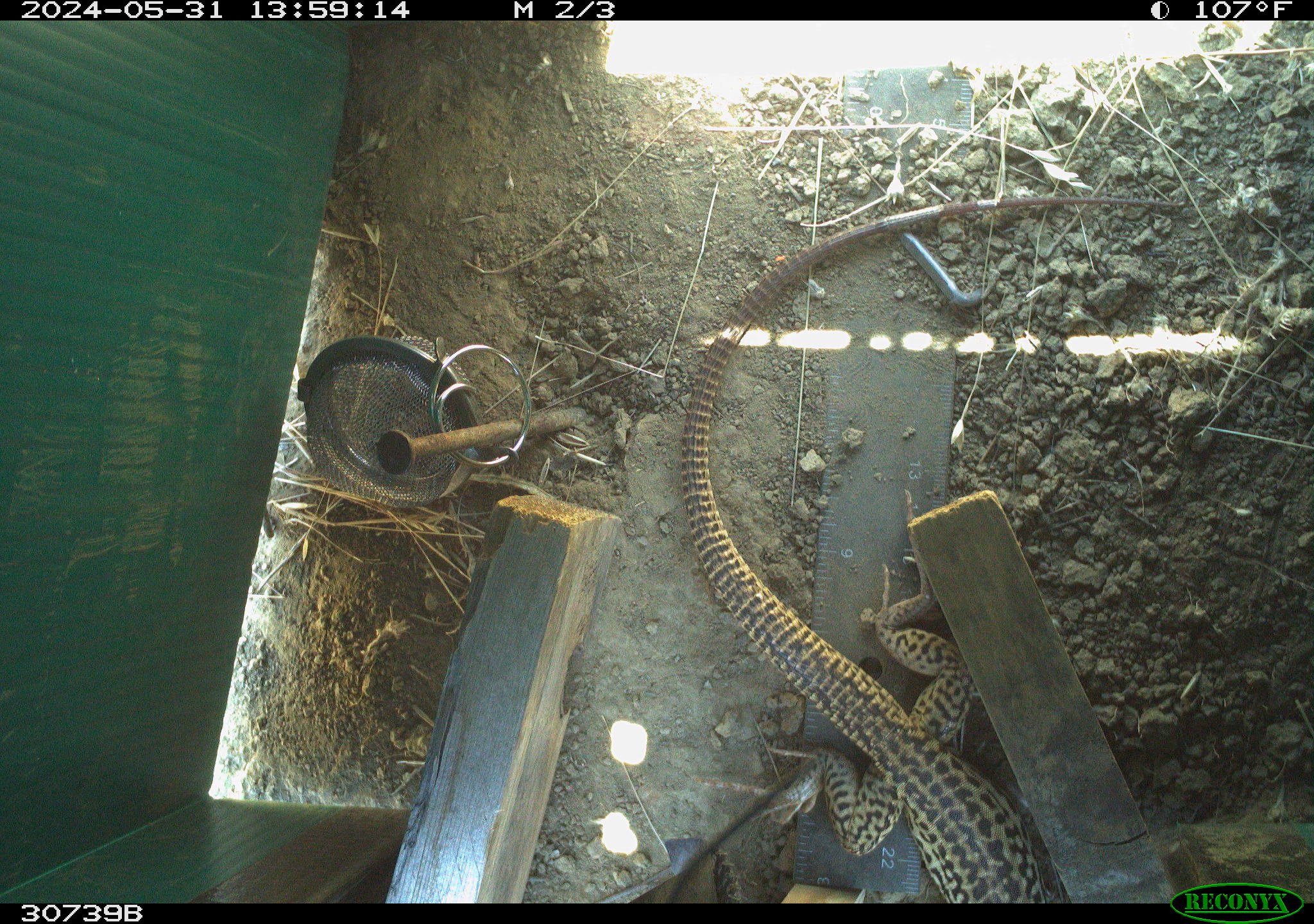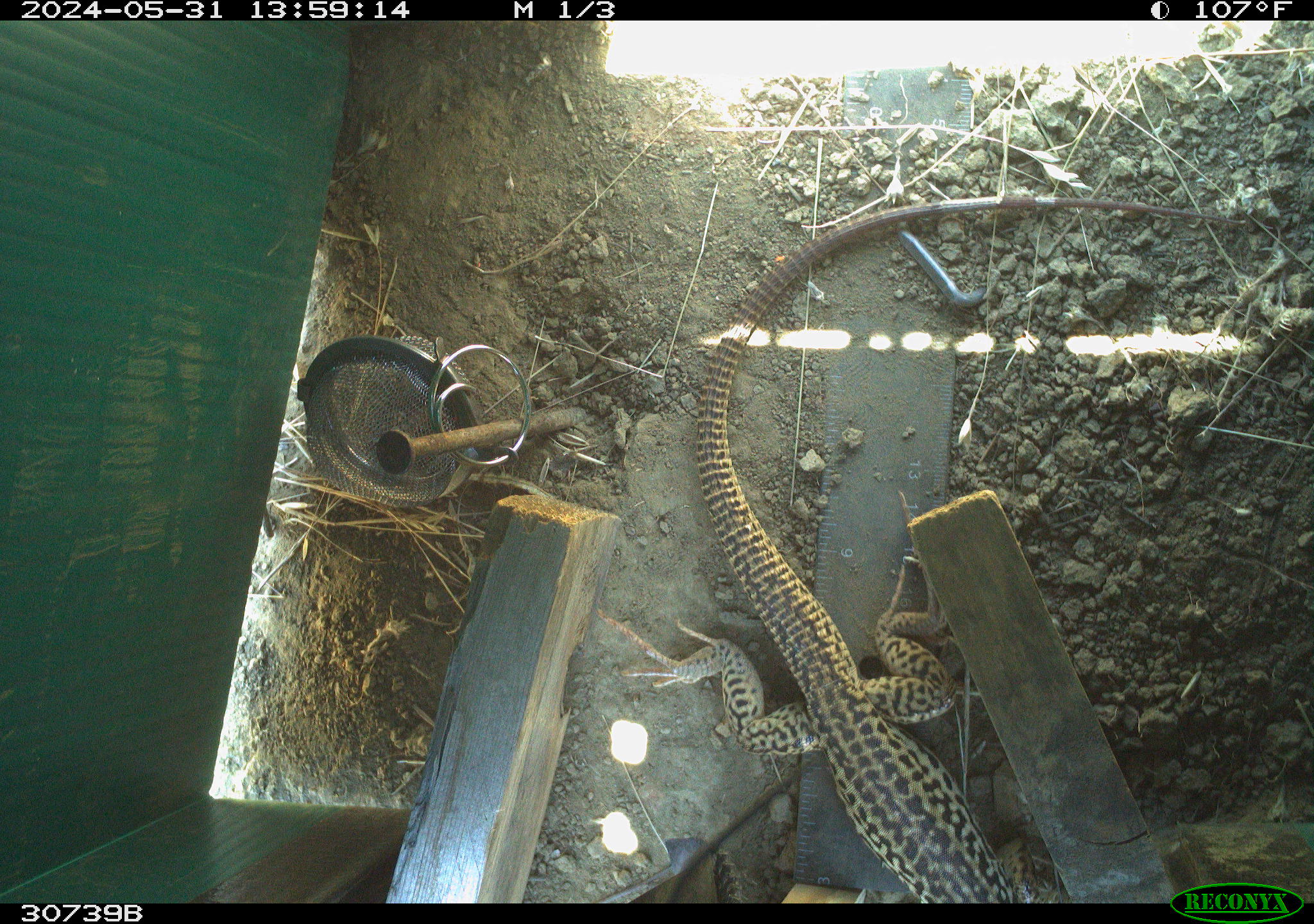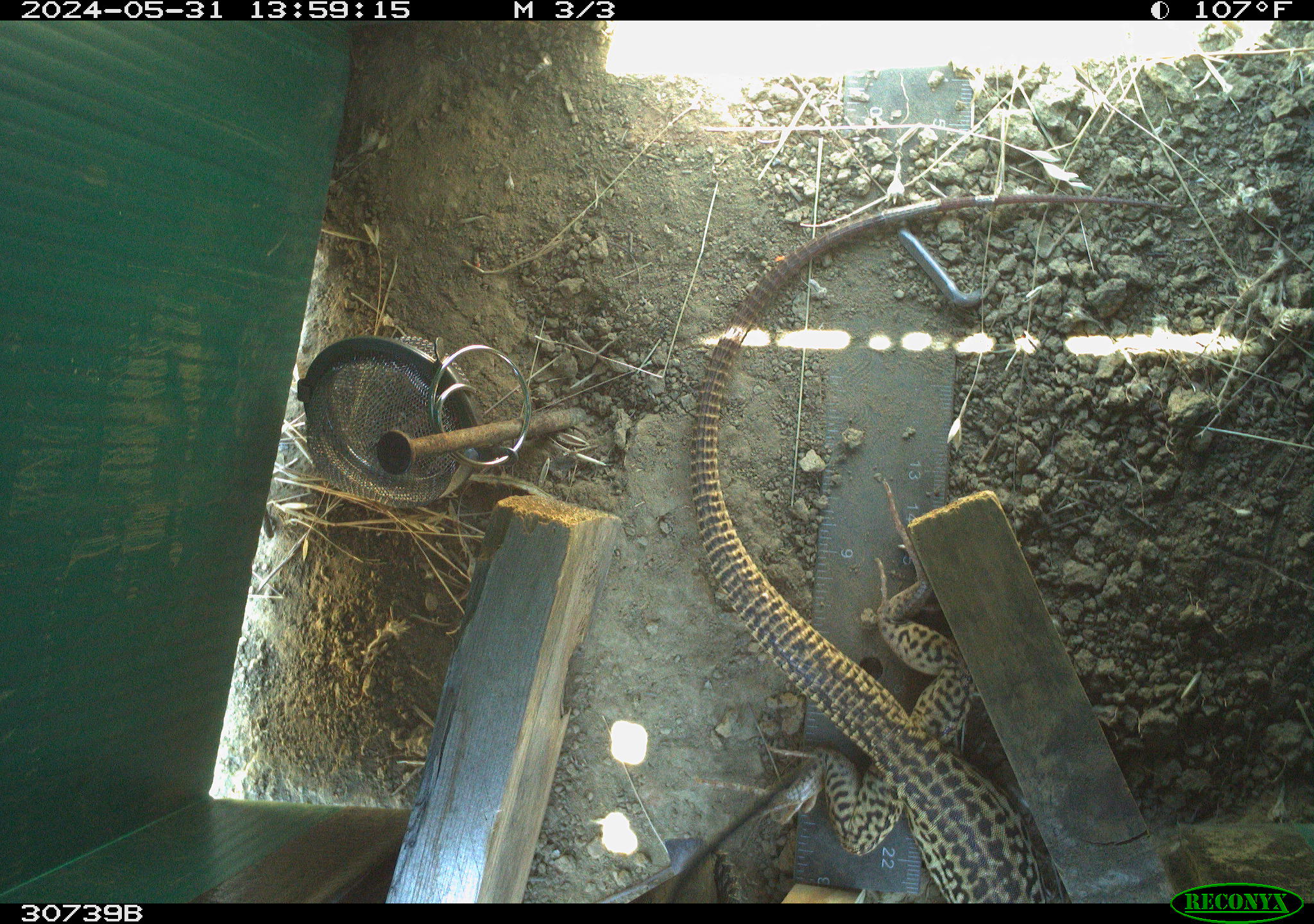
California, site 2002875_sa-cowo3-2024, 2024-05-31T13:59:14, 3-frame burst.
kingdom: Animalia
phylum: Chordata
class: Reptilia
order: Squamata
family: Teiidae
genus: Aspidoscelis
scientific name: Aspidoscelis tigris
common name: western whiptail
Western whiptail (Aspidoscelis tigris).